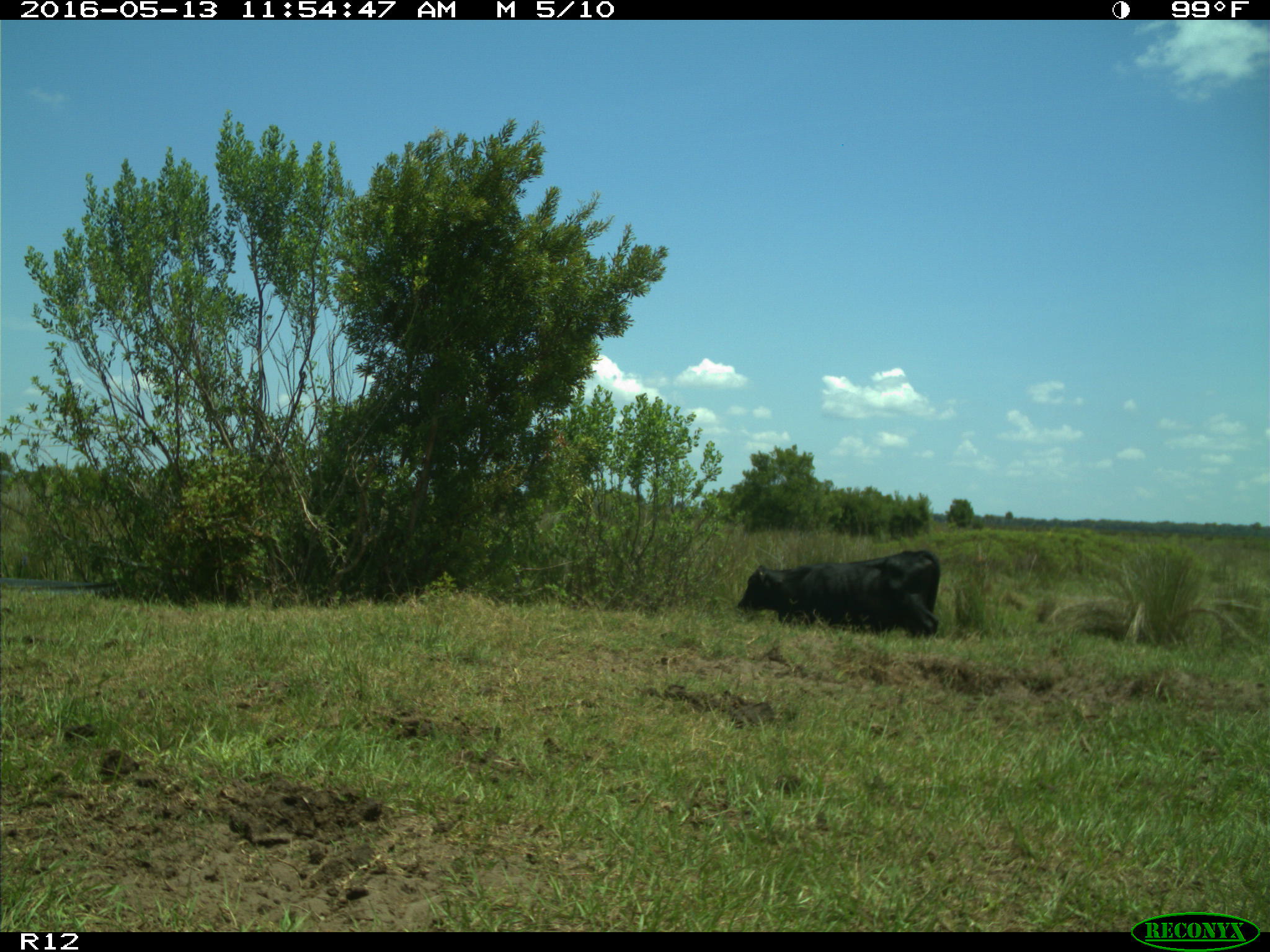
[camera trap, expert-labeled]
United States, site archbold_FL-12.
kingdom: Animalia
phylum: Chordata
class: Mammalia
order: Artiodactyla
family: Bovidae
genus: Bos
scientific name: Bos taurus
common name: domestic cow